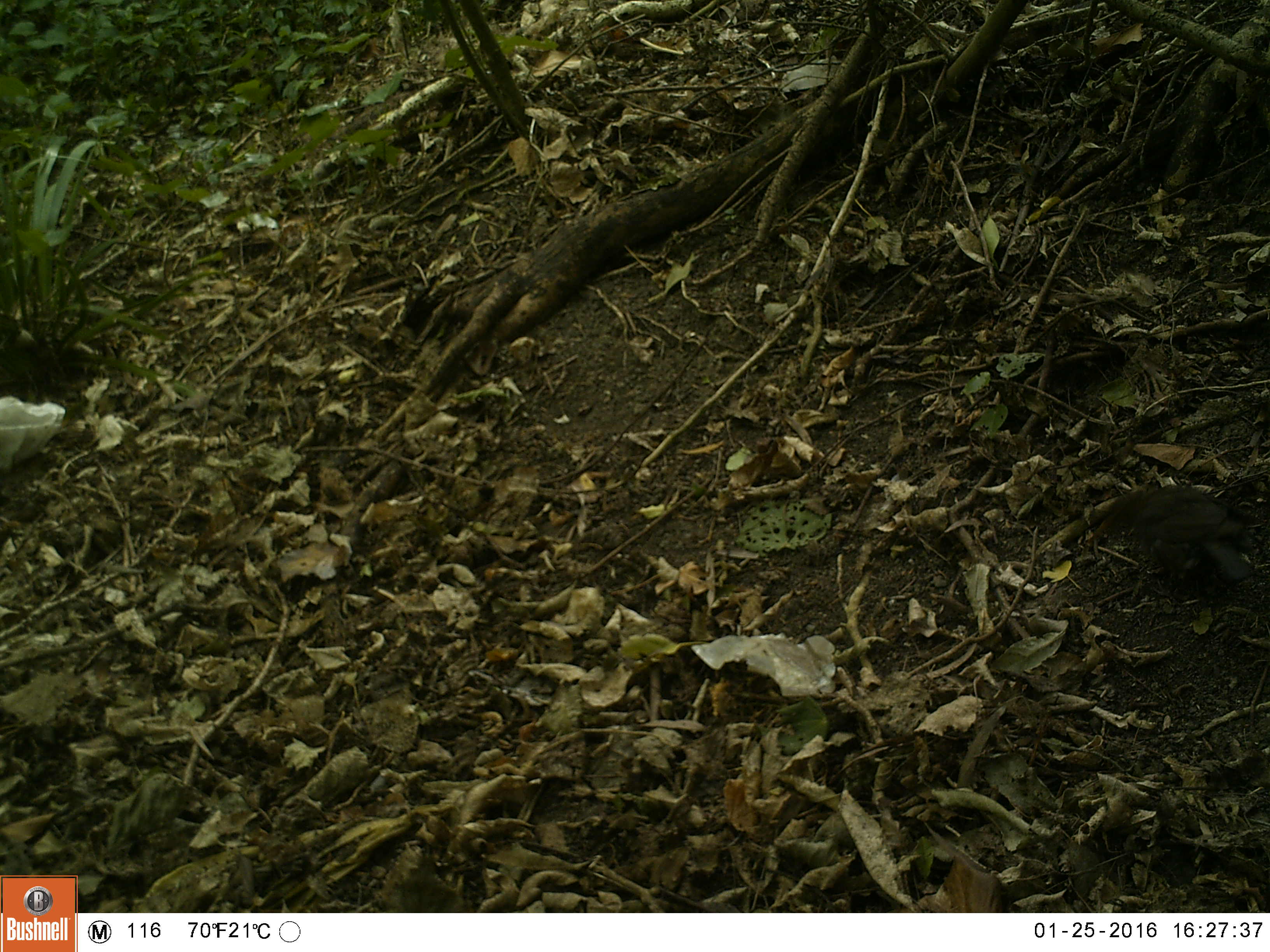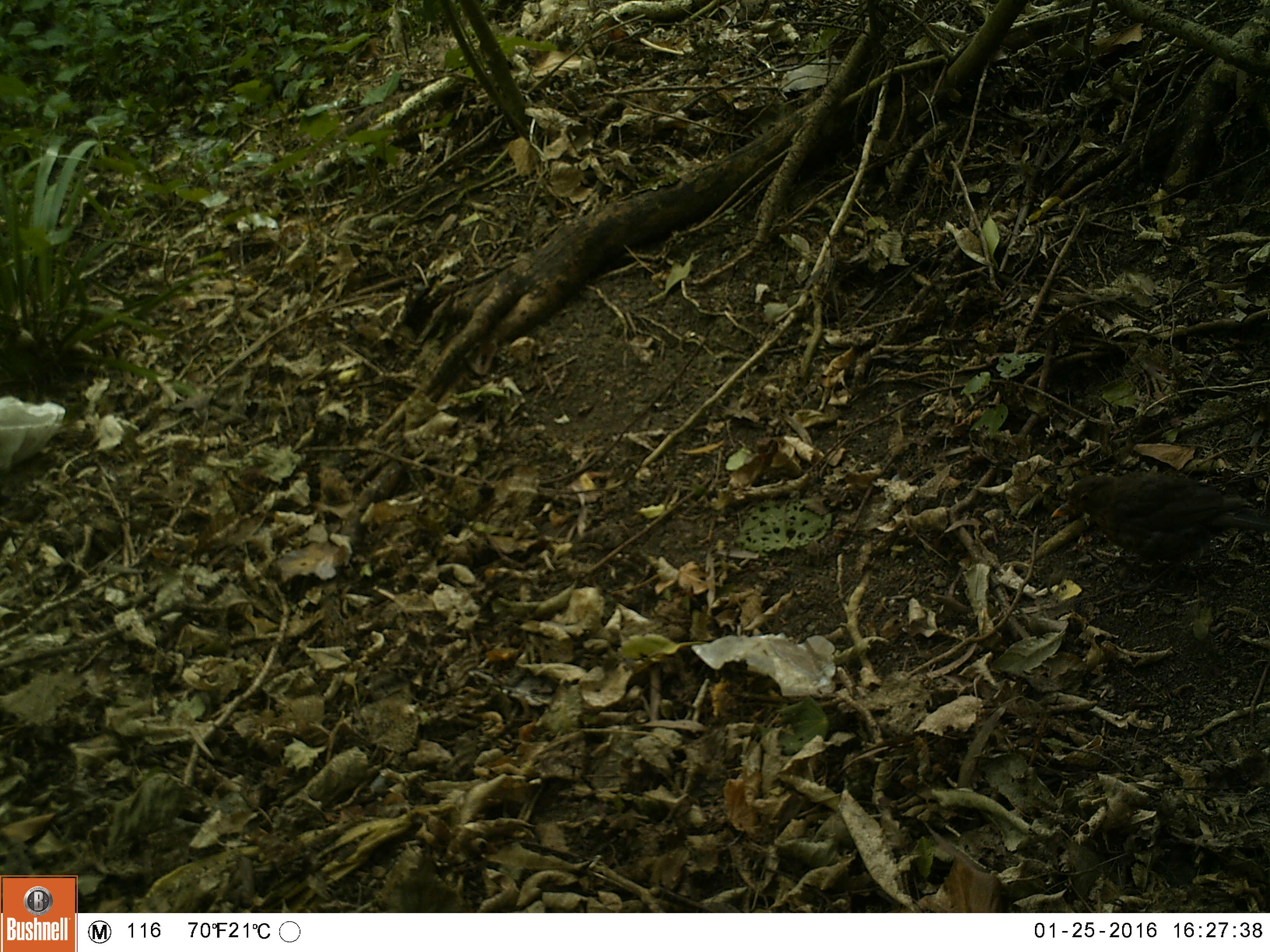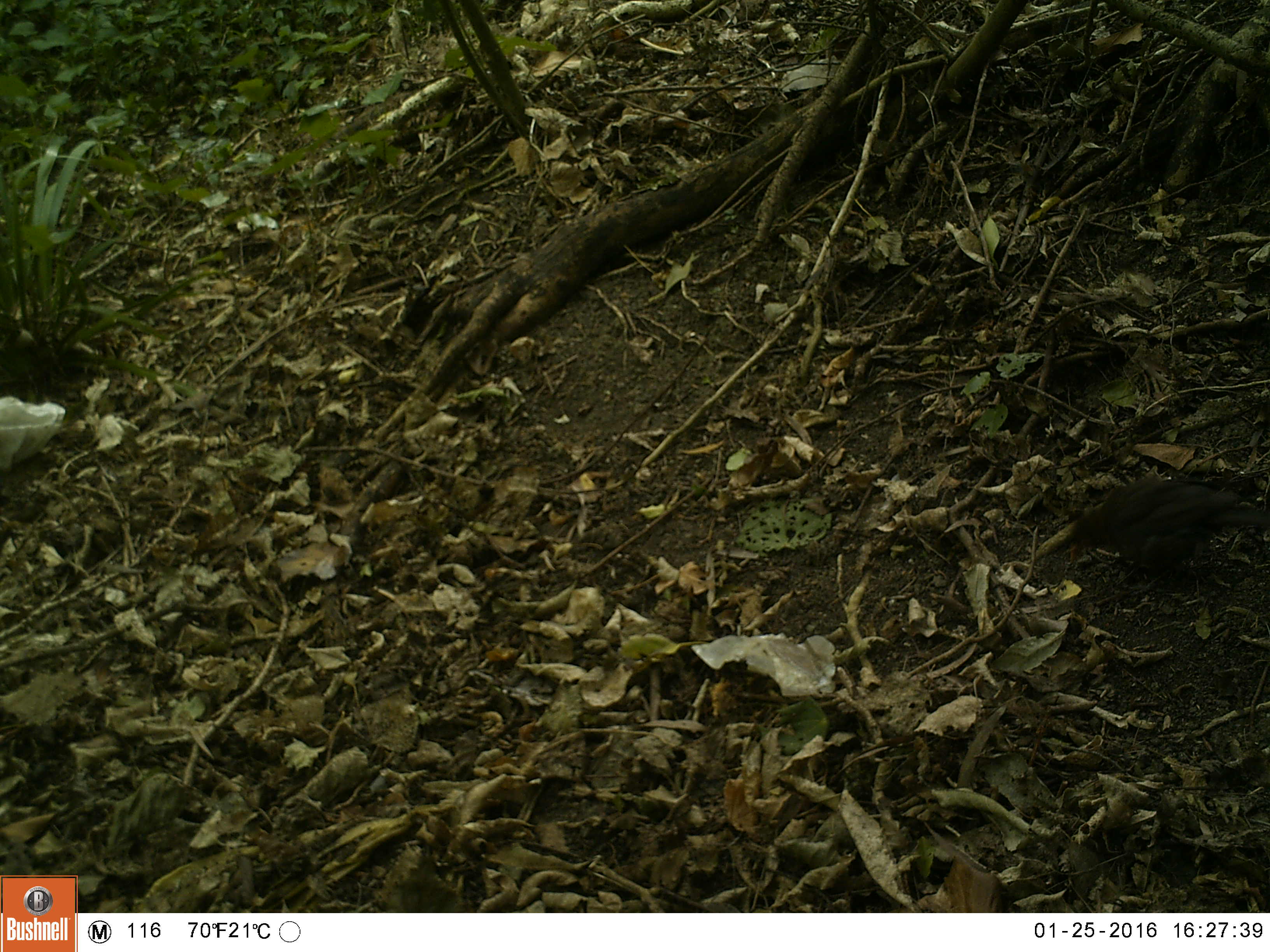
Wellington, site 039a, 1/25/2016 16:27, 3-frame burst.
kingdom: Animalia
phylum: Chordata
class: Aves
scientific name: Aves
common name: bird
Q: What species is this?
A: Bird (Aves).